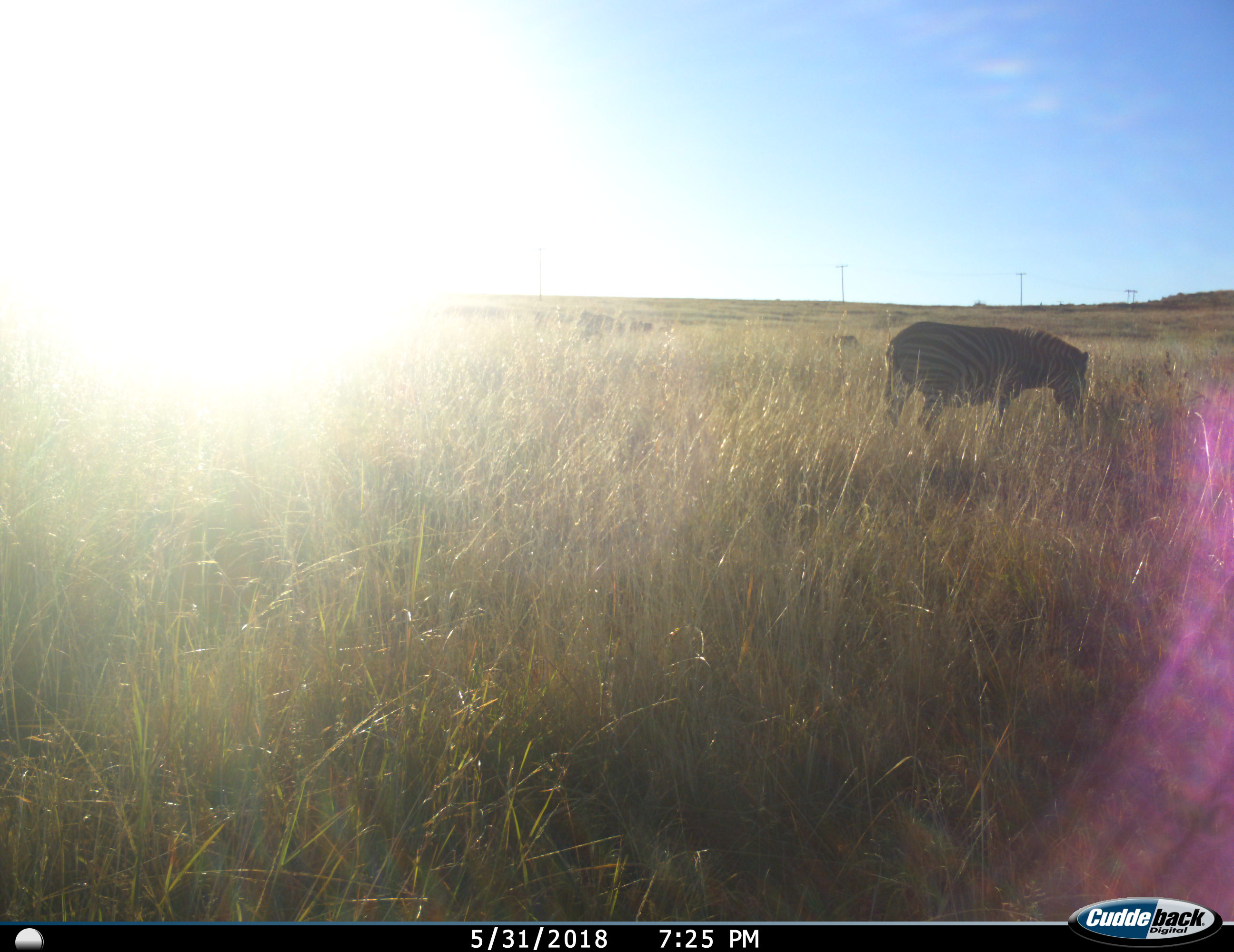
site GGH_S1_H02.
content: unidentified animal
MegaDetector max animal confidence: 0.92